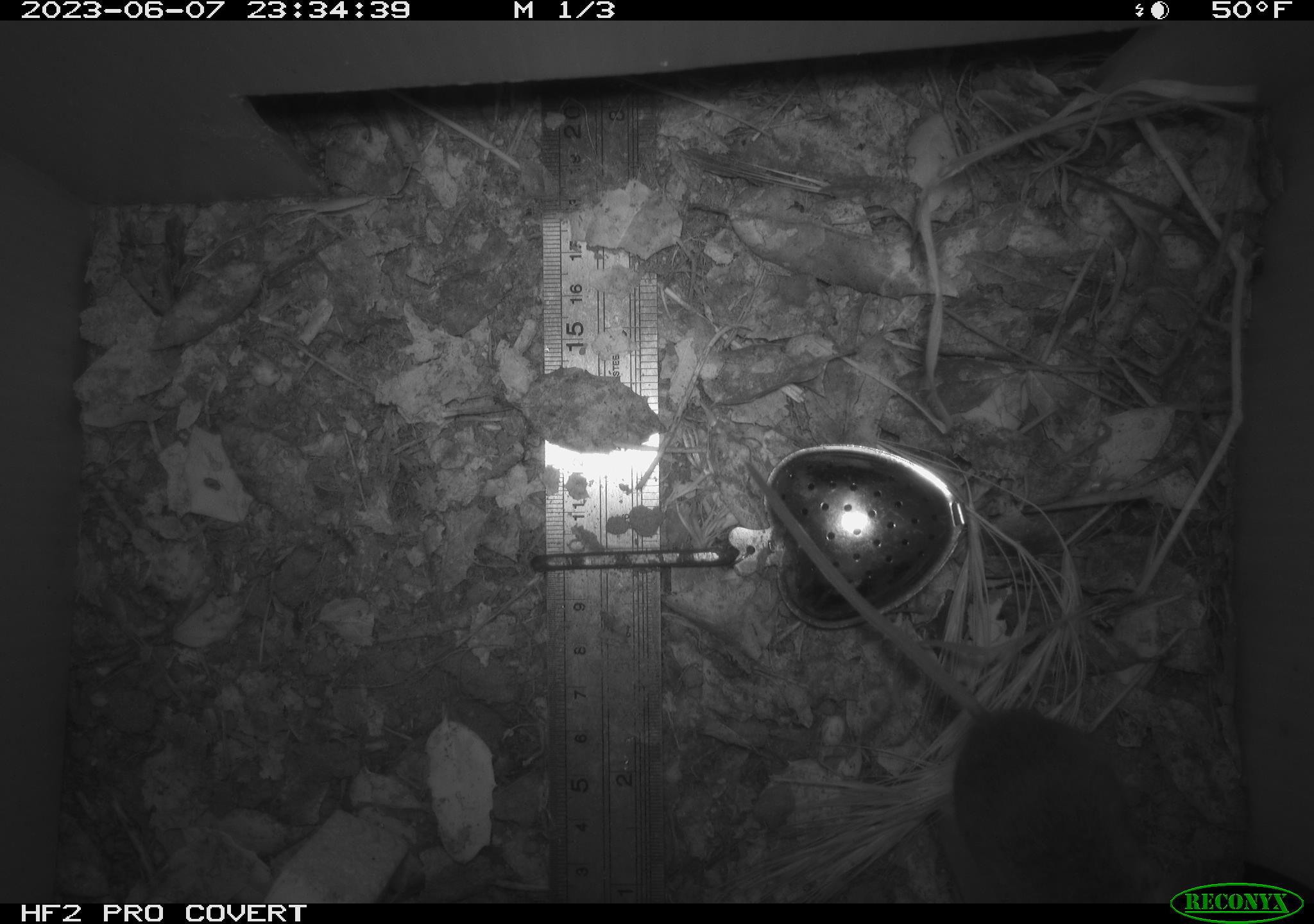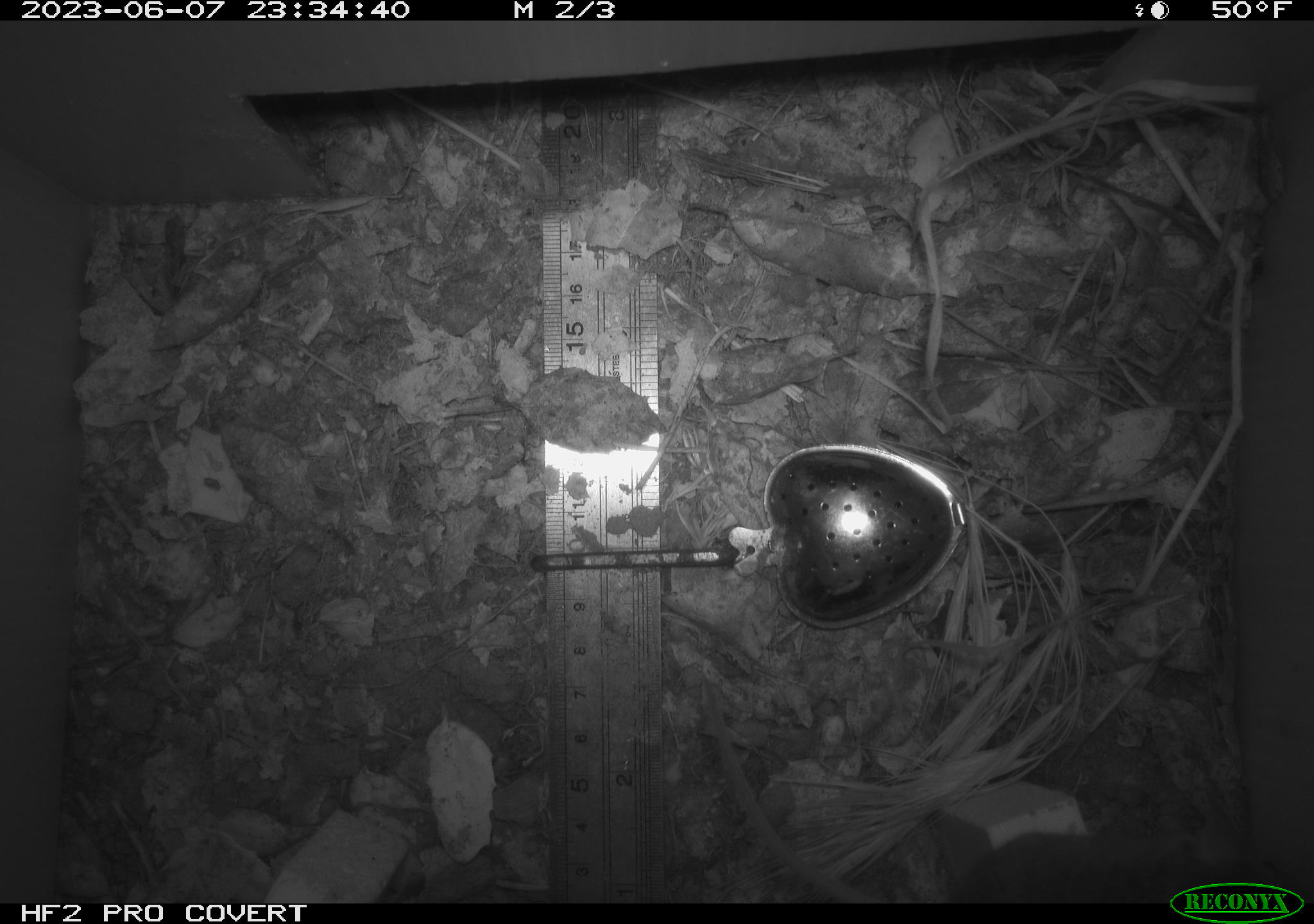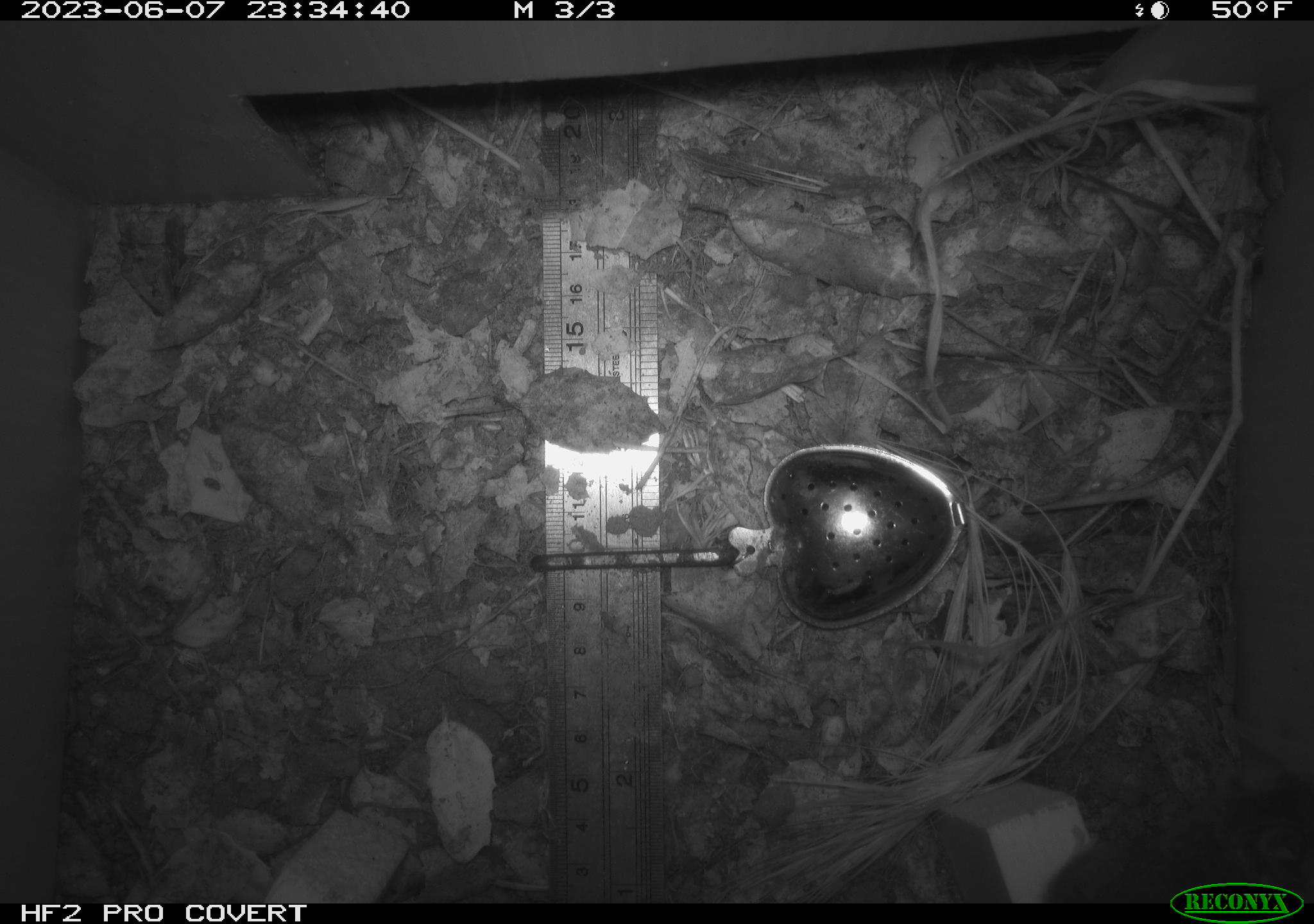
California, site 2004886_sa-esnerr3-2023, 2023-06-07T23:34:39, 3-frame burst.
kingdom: Animalia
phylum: Chordata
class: Mammalia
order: Rodentia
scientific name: Rodentia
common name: mouse species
Mouse species (Rodentia).